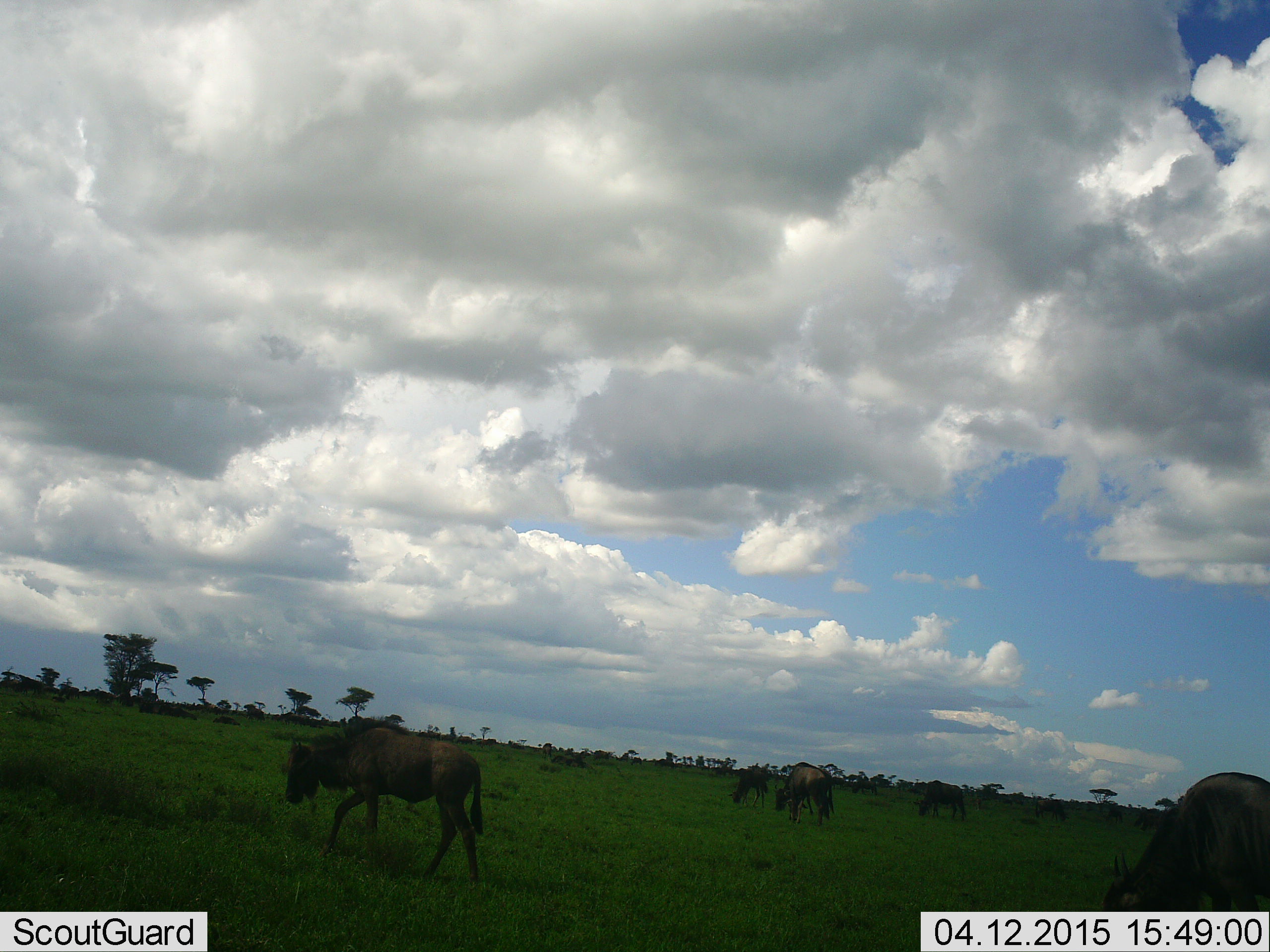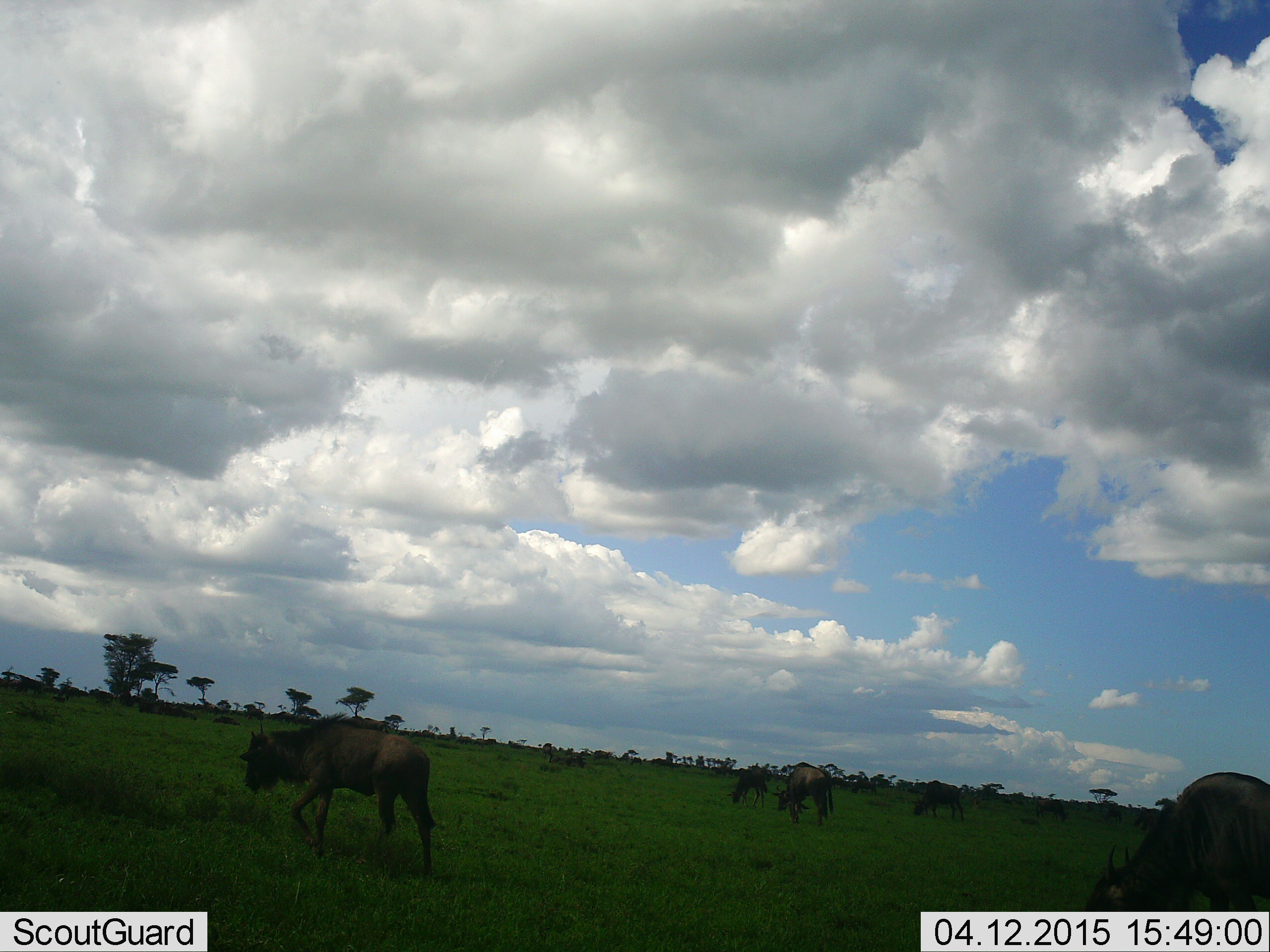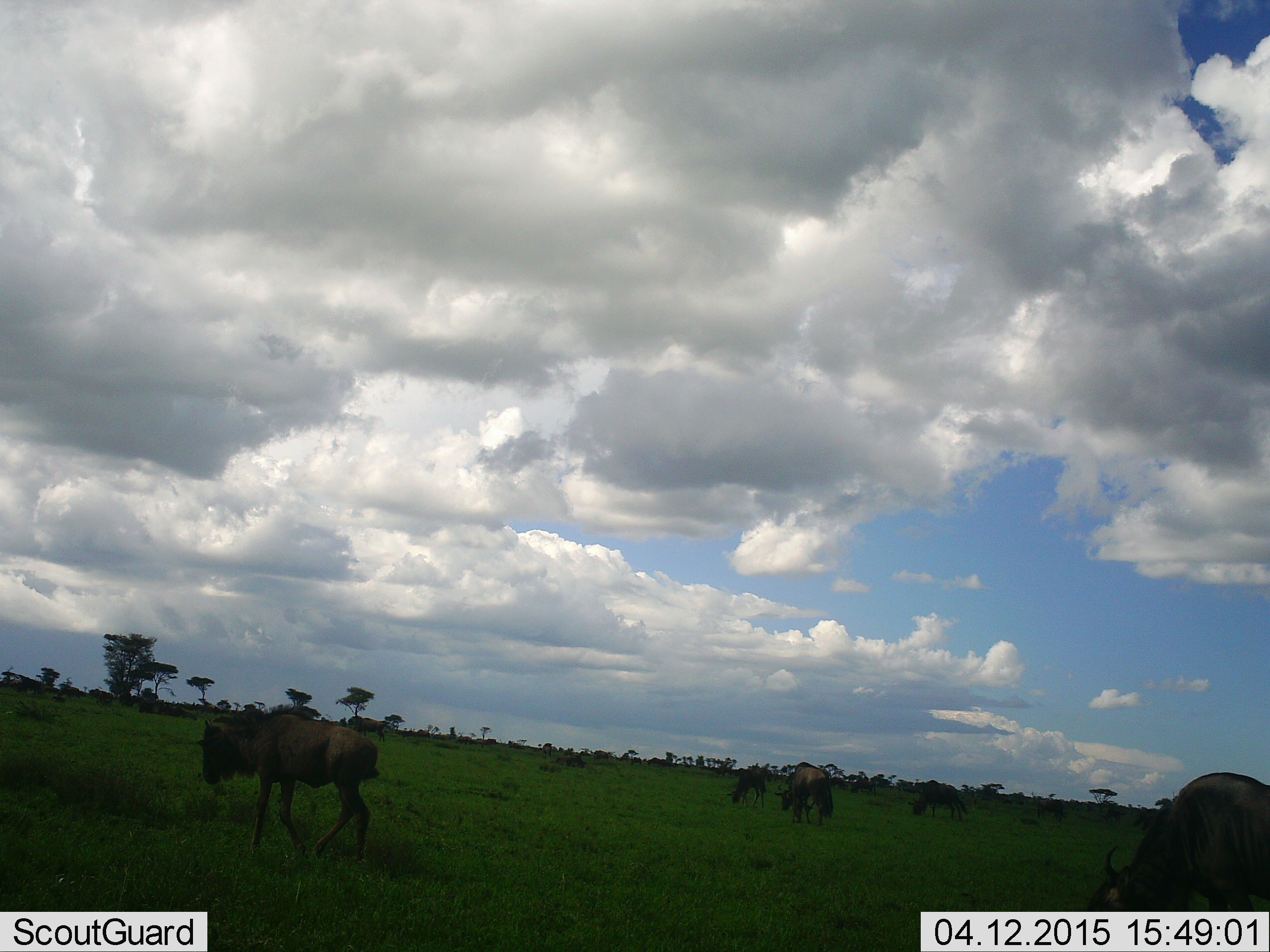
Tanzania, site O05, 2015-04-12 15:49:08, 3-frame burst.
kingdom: Animalia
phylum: Chordata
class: Mammalia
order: Artiodactyla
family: Bovidae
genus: Connochaetes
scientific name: Connochaetes taurinus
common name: blue wildebeest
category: wildebeest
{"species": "wildebeest (blue wildebeest) (Connochaetes taurinus)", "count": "11-50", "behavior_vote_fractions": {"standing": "40%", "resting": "20%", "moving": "90%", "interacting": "0%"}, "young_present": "10%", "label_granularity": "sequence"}